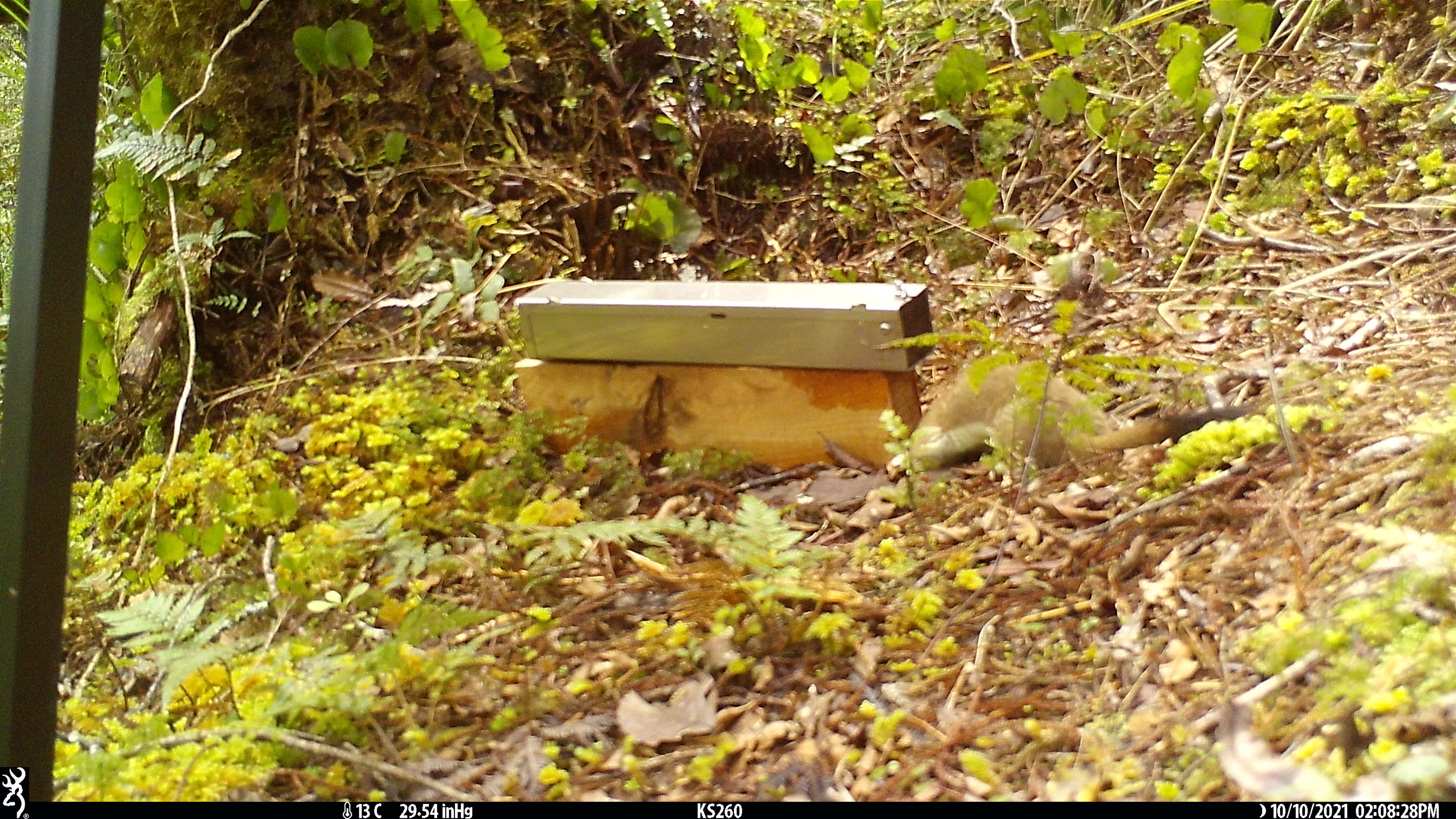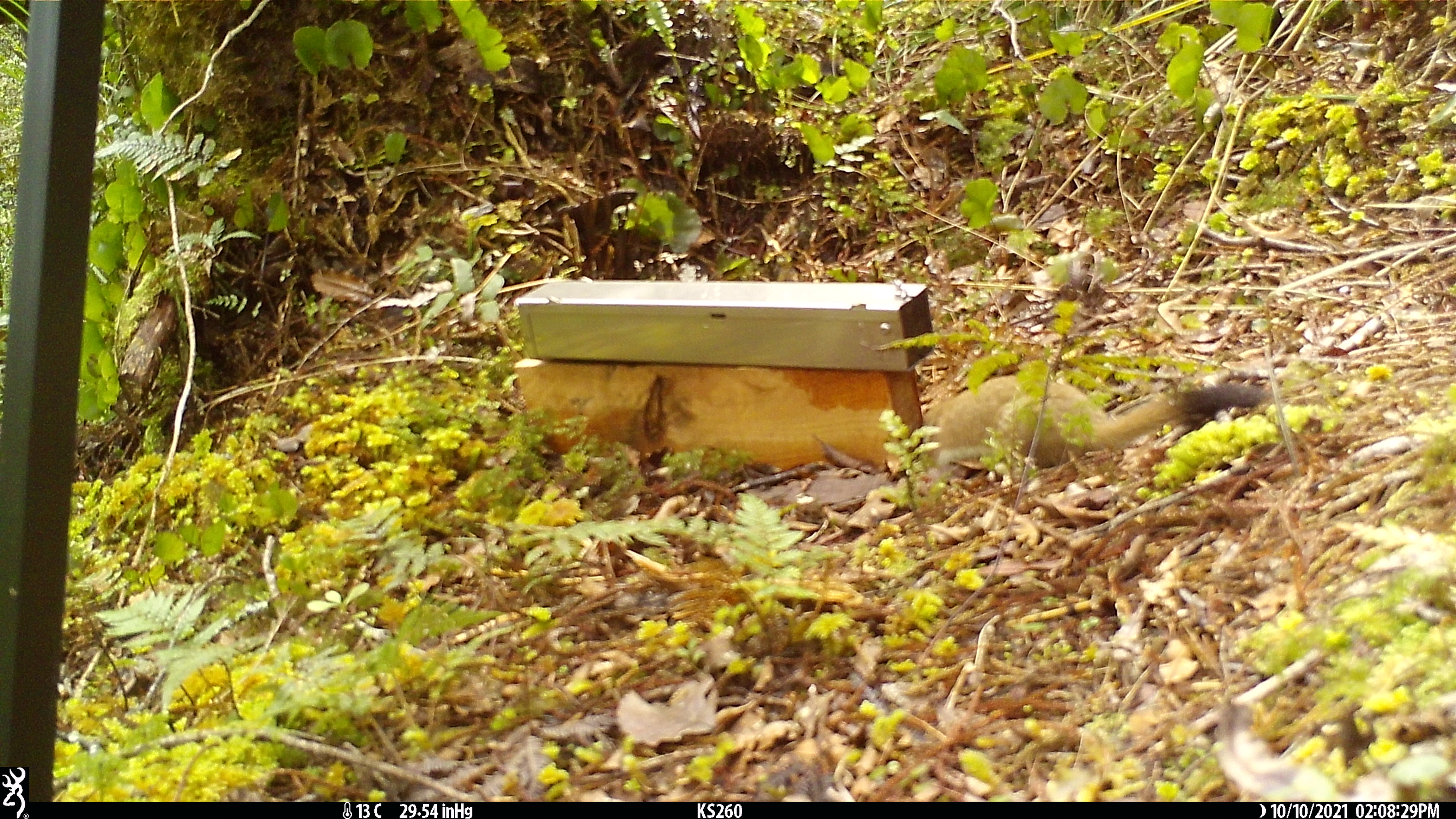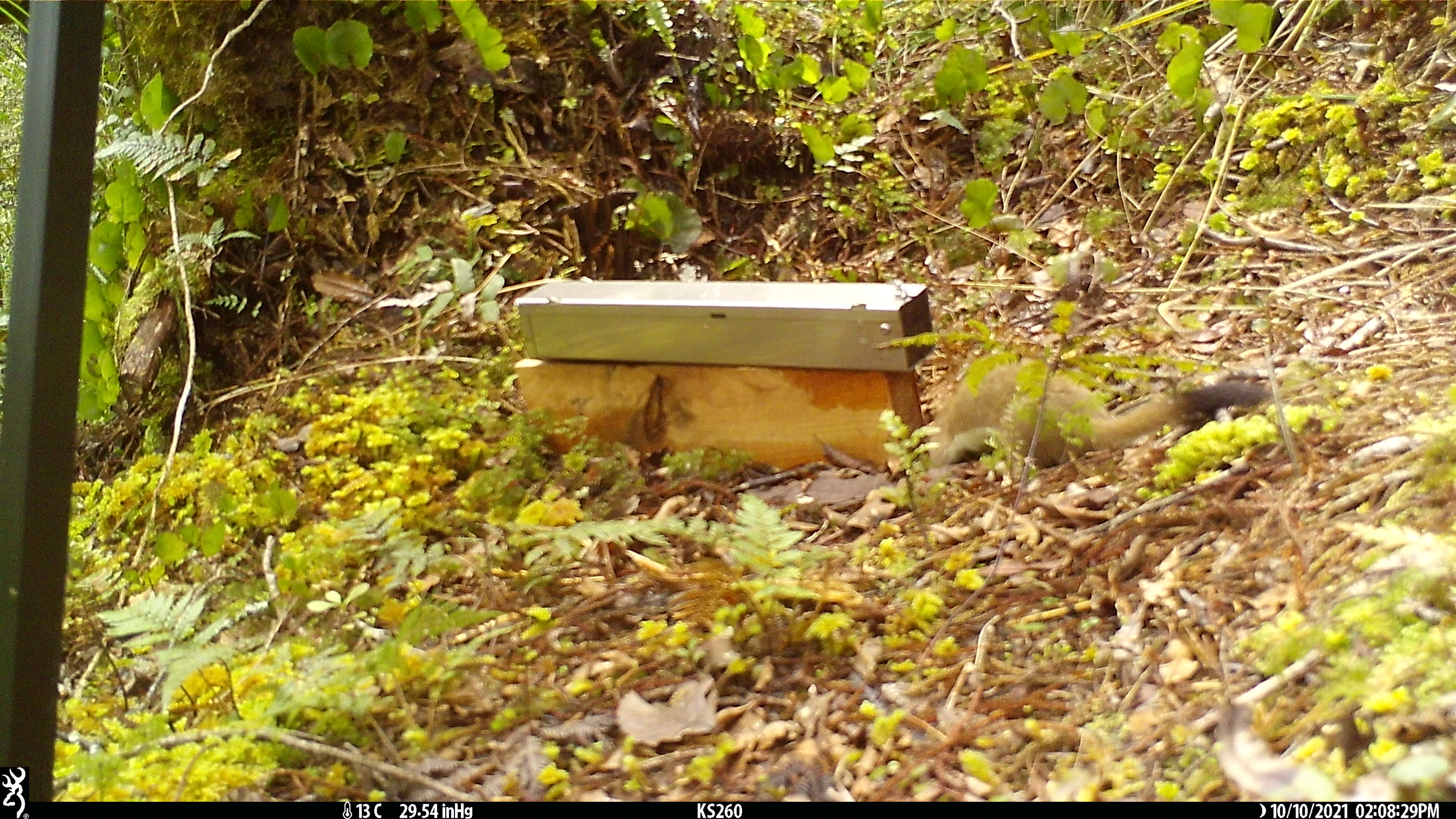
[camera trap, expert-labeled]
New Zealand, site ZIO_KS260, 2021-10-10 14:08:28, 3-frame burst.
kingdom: Animalia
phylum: Chordata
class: Mammalia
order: Carnivora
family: Mustelidae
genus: Mustela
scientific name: Mustela erminea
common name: stoat